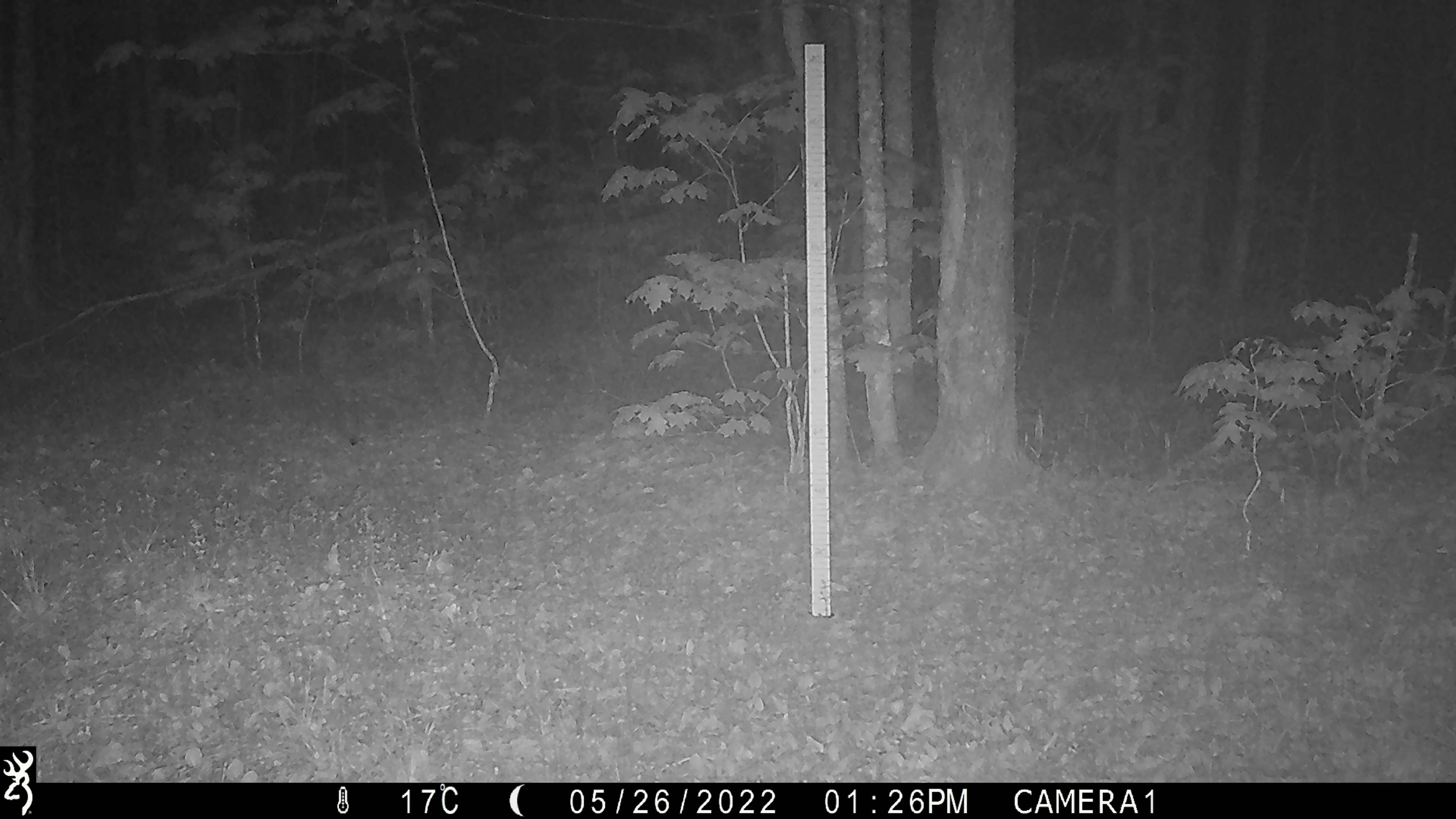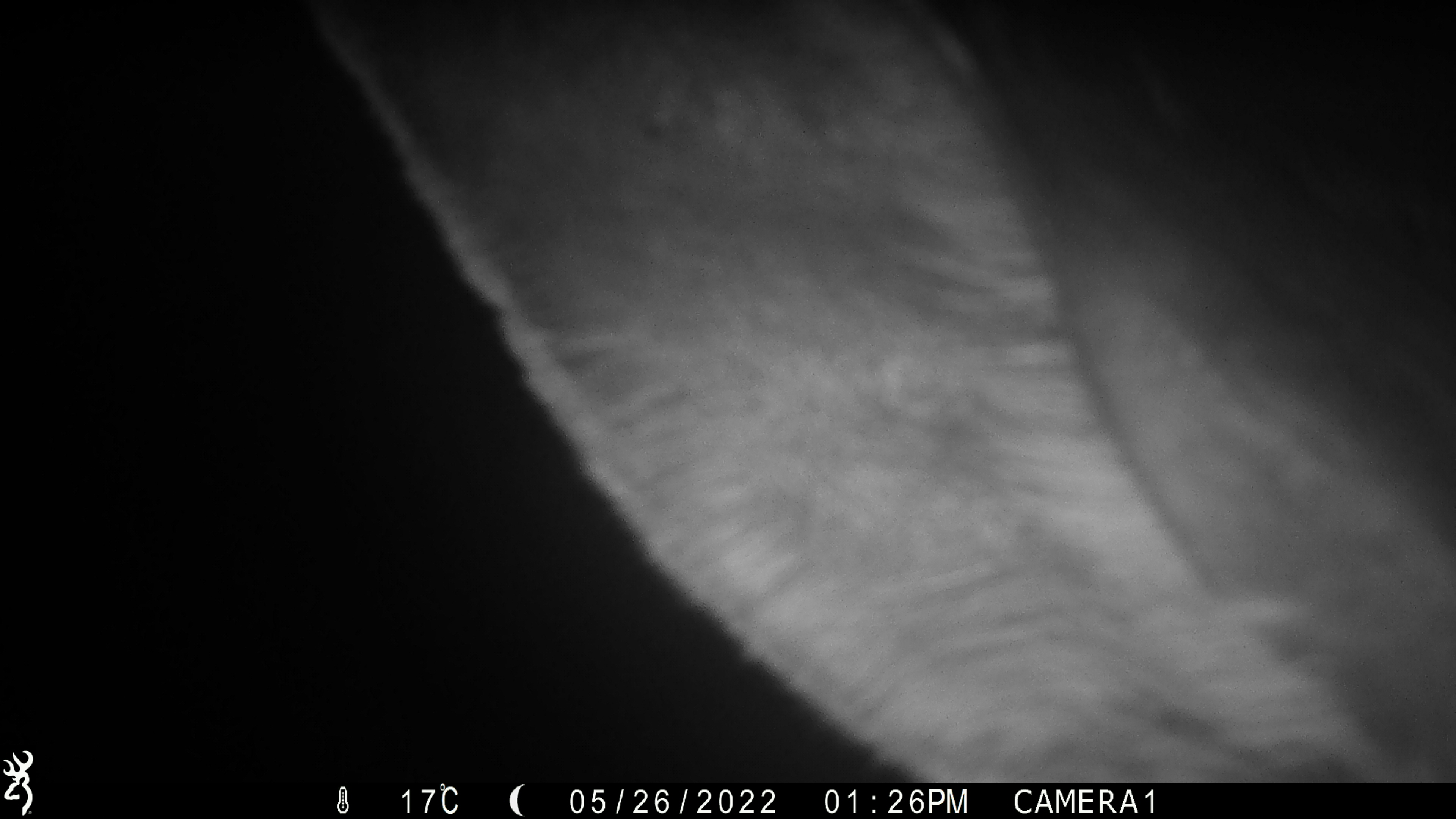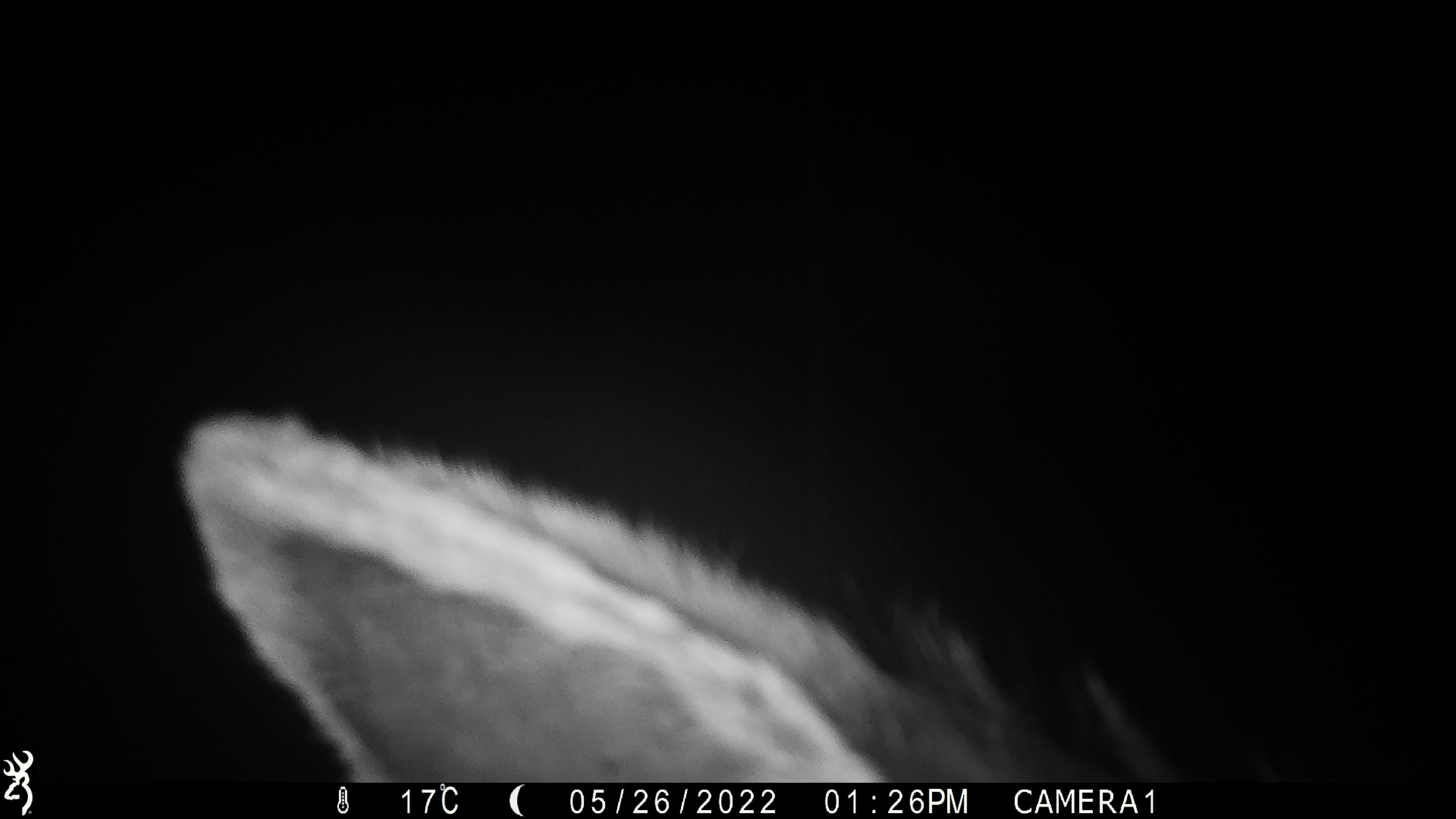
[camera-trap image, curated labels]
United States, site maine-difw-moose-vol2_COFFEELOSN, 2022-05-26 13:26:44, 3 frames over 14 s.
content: unidentified animal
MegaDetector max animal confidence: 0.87